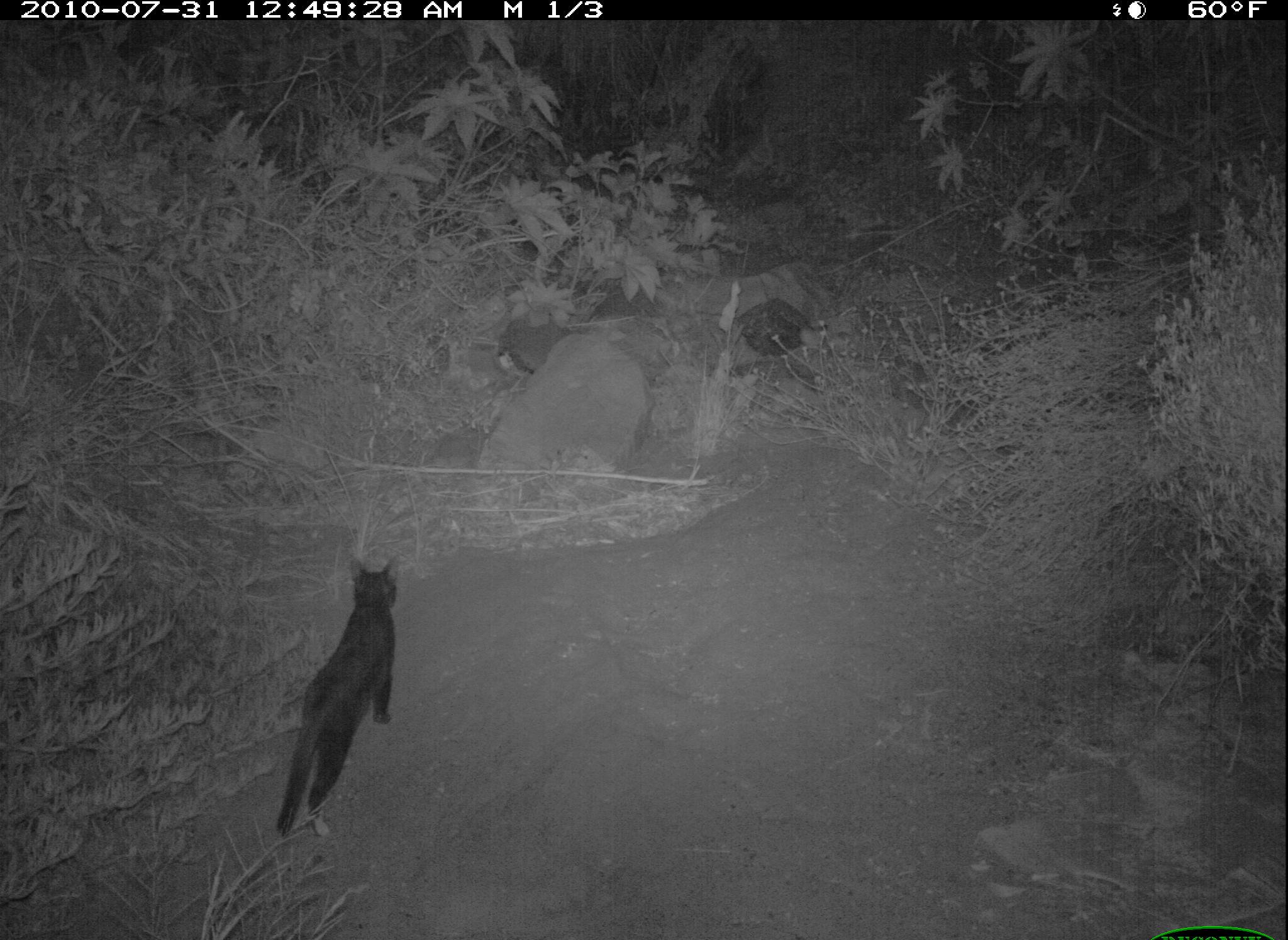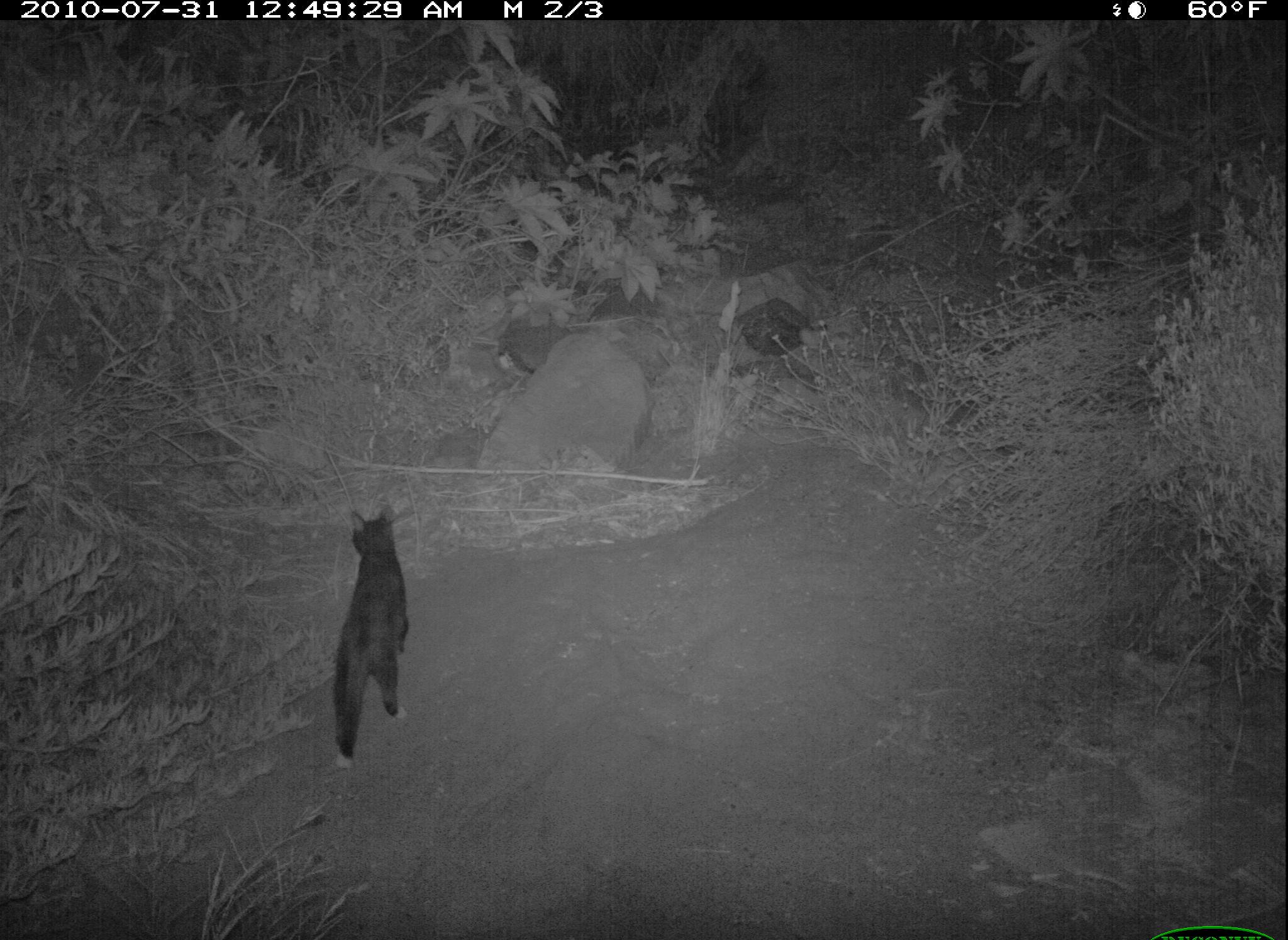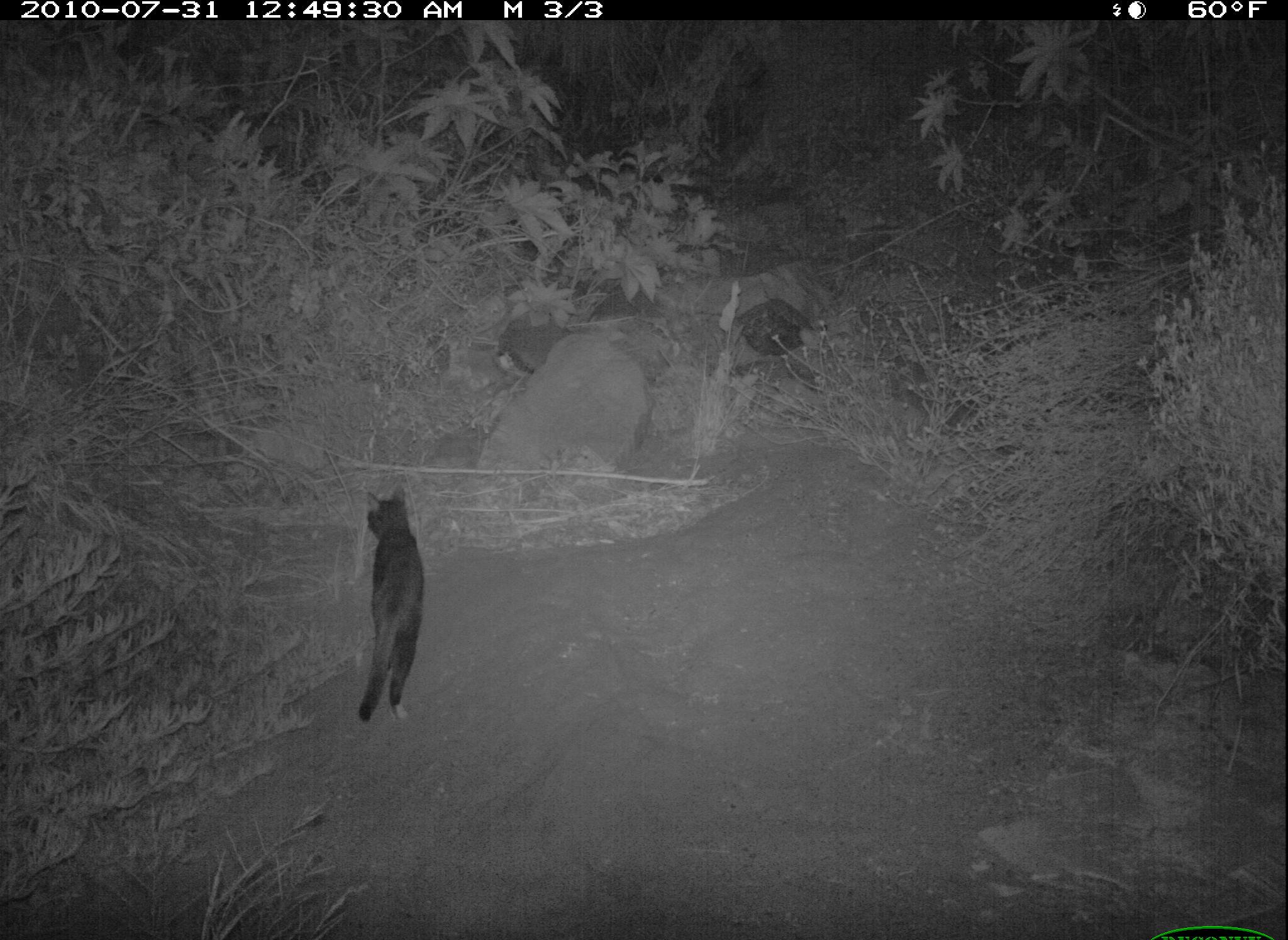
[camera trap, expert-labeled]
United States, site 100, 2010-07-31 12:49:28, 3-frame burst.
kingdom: Animalia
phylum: Chordata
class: Mammalia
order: Carnivora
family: Felidae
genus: Felis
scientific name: Felis catus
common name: cat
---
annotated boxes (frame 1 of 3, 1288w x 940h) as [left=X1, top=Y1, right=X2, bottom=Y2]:
cat: [left=277, top=554, right=404, bottom=839]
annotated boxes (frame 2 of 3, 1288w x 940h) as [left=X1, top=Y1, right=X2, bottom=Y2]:
cat: [left=319, top=496, right=436, bottom=778]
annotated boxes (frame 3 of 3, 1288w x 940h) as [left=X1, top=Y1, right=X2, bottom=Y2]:
cat: [left=332, top=465, right=444, bottom=722]